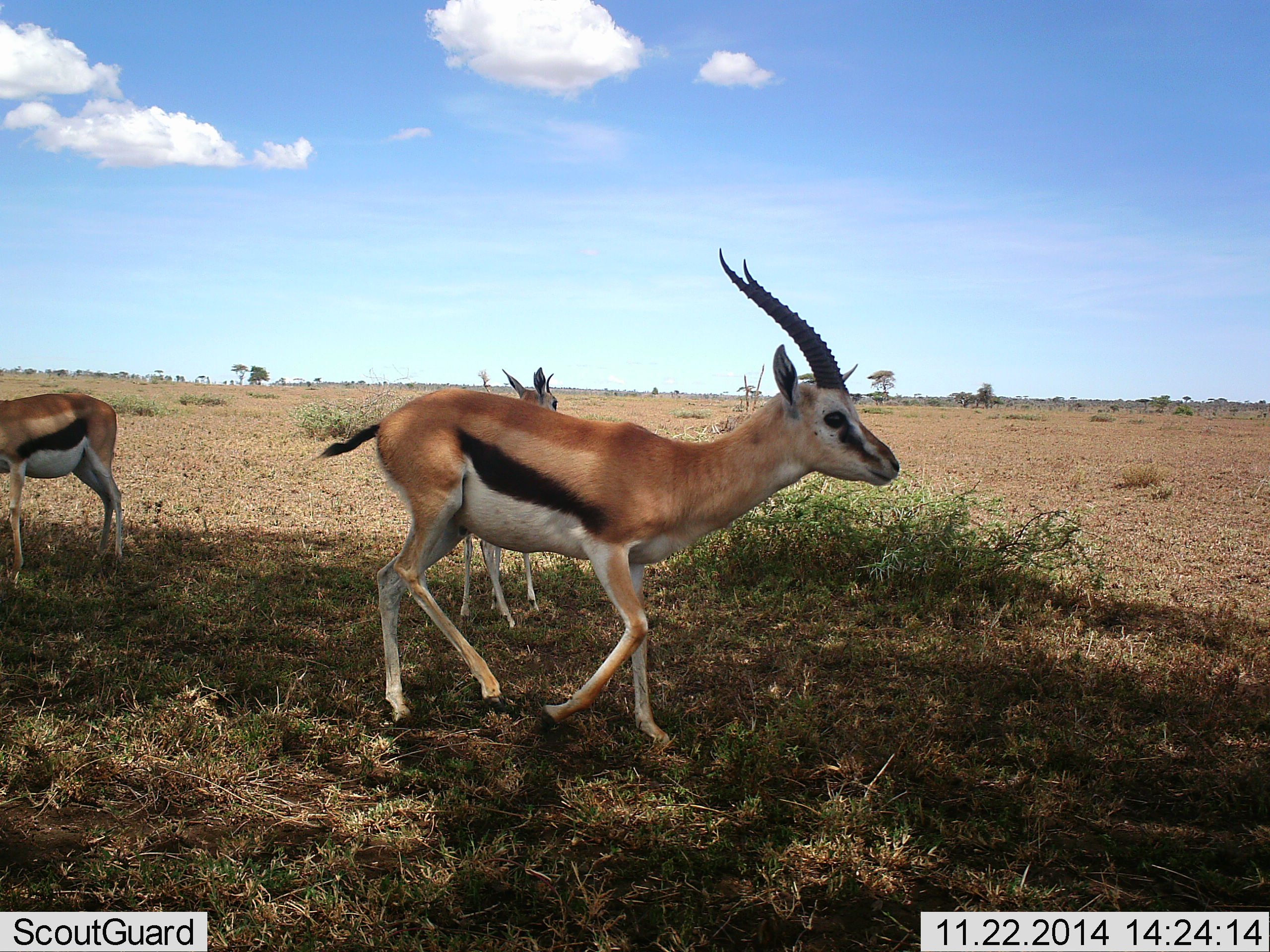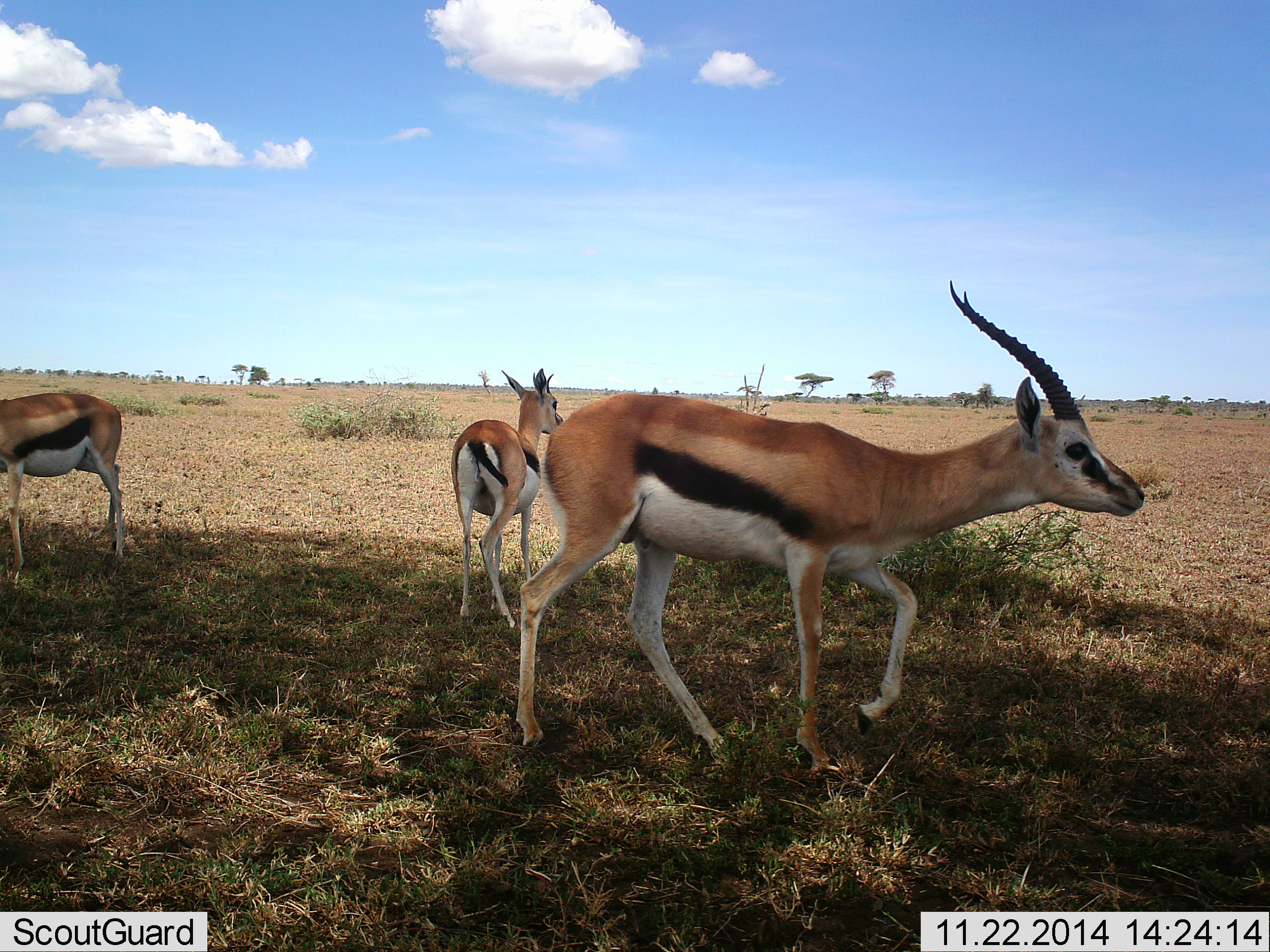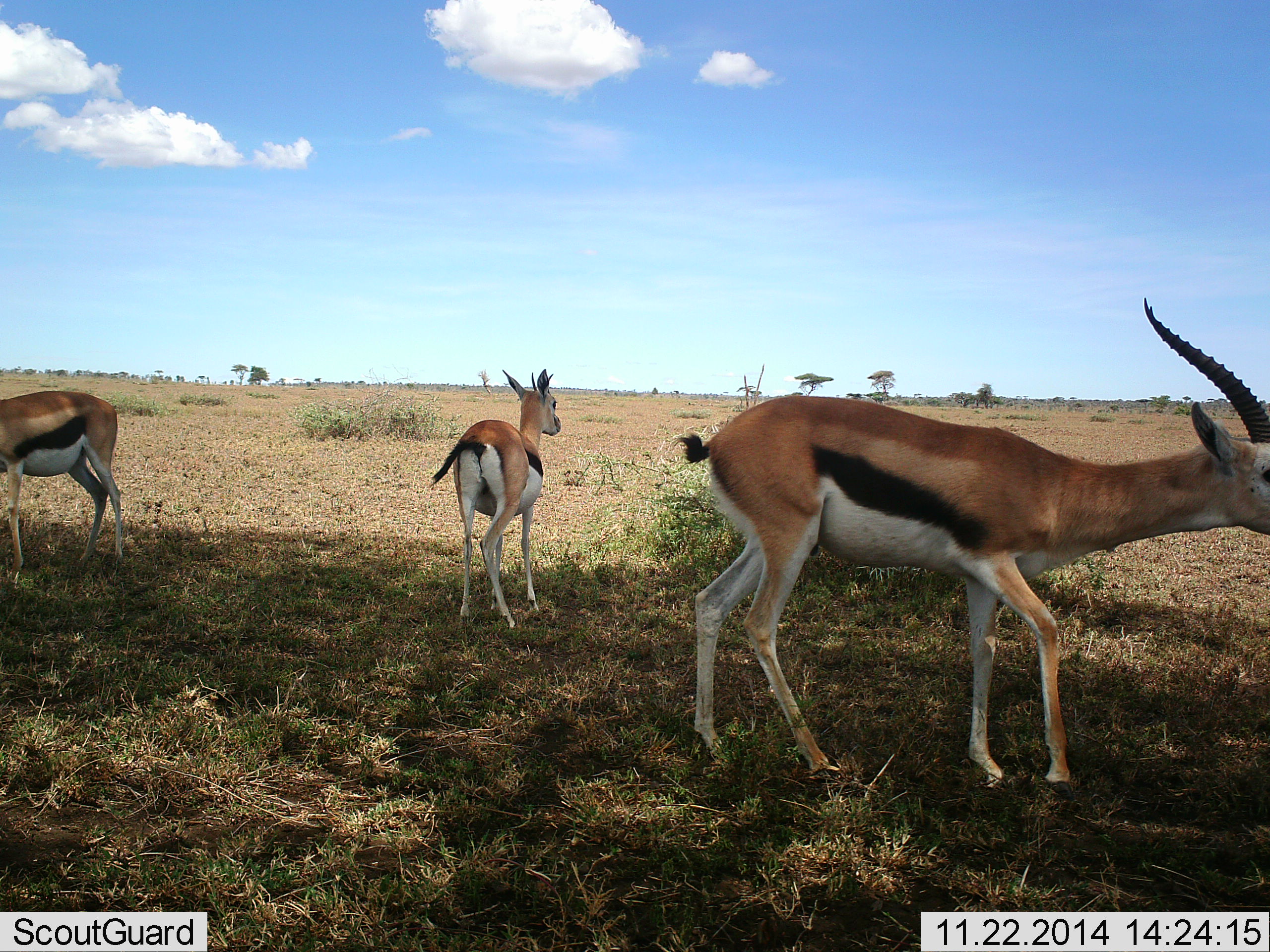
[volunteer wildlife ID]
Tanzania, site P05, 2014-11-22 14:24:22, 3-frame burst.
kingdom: Animalia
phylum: Chordata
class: Mammalia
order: Artiodactyla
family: Bovidae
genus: Eudorcas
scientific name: Eudorcas thomsonii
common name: thomson's gazelle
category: gazellethomsons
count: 3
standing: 73%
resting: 0%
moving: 91%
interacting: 0%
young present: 0%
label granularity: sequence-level